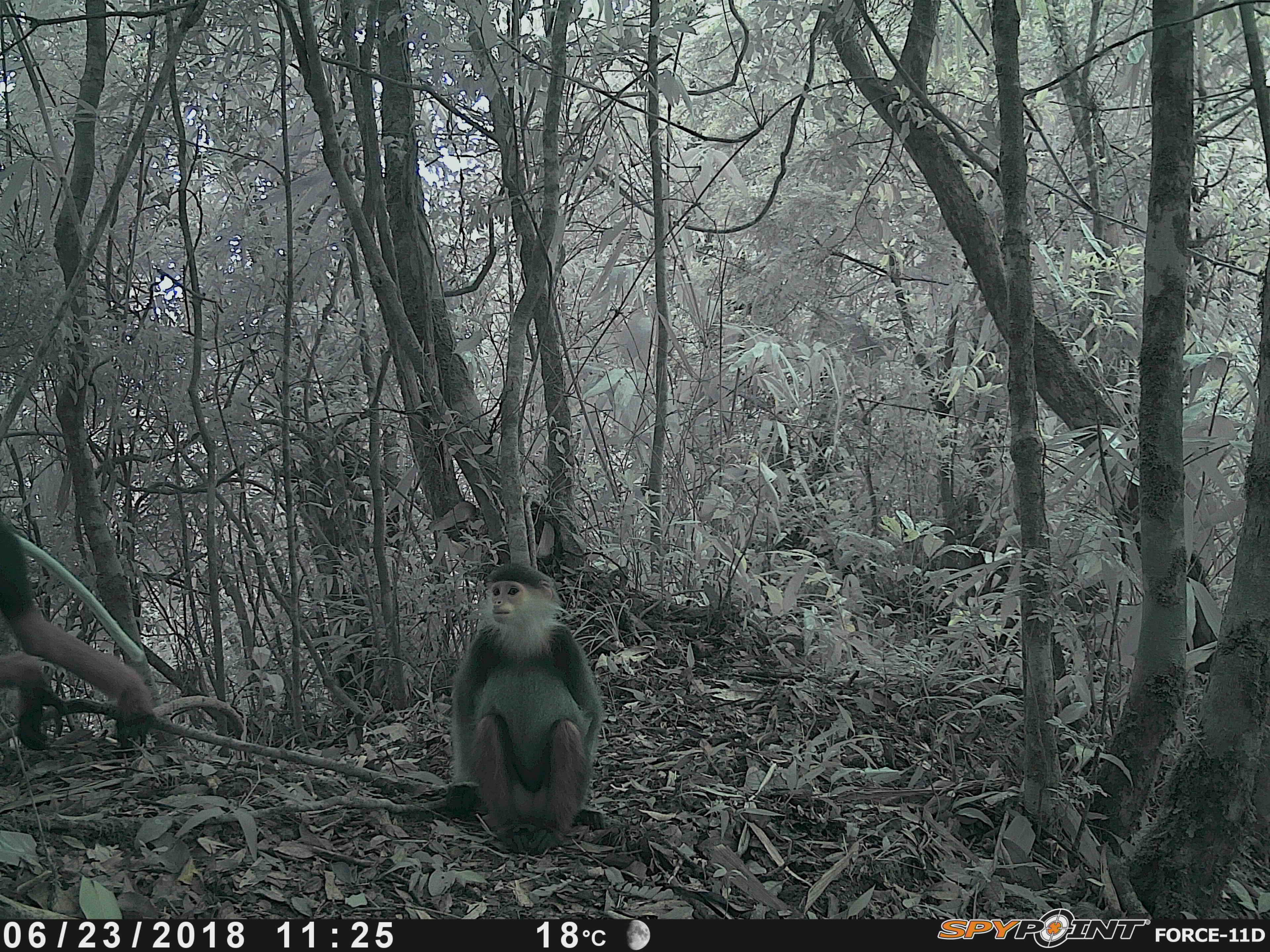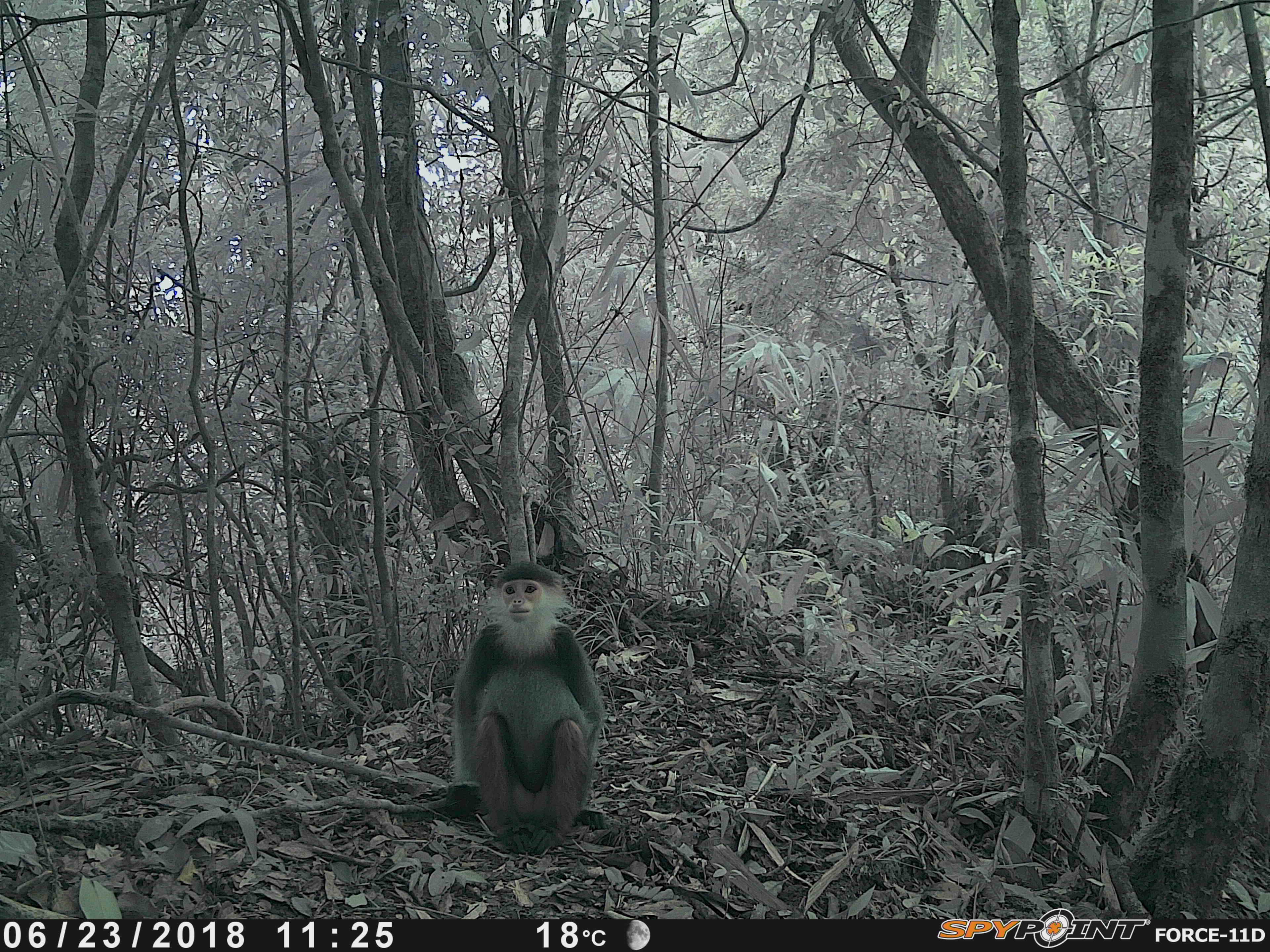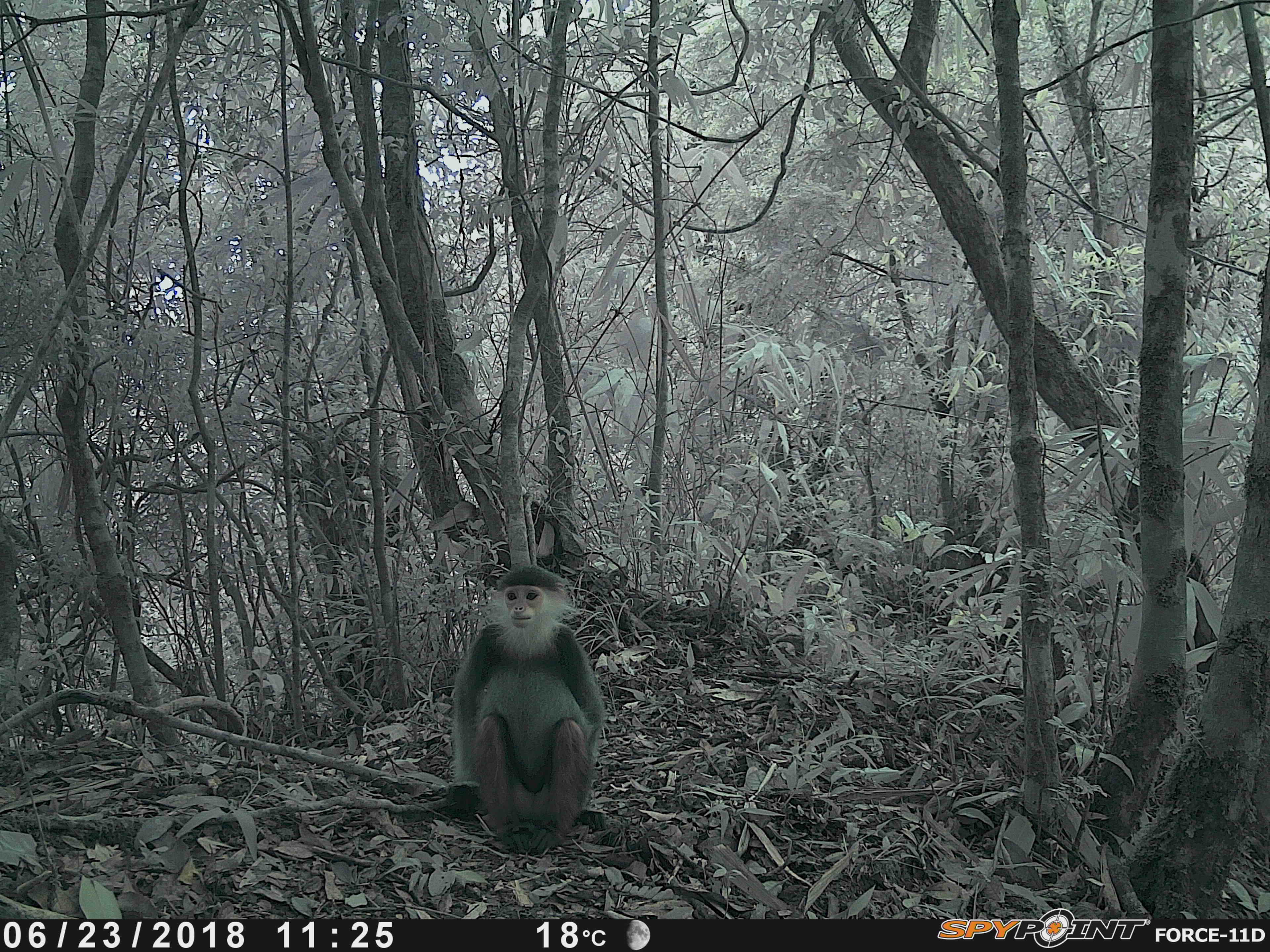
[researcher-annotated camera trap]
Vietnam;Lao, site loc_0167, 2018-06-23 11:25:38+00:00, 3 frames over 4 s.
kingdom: Animalia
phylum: Chordata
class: Mammalia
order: Primates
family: Cercopithecidae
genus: Pygathrix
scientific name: Pygathrix nemaeus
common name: red-shanked douc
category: red shanked douc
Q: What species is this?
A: Red shanked douc (red-shanked douc) (Pygathrix nemaeus).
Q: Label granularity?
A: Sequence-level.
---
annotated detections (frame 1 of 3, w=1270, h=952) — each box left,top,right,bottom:
red shanked douc: 442,560,606,854; 0,514,156,750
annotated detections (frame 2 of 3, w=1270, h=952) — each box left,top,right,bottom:
red shanked douc: 443,559,607,855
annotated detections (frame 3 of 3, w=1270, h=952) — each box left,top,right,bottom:
red shanked douc: 442,561,607,856